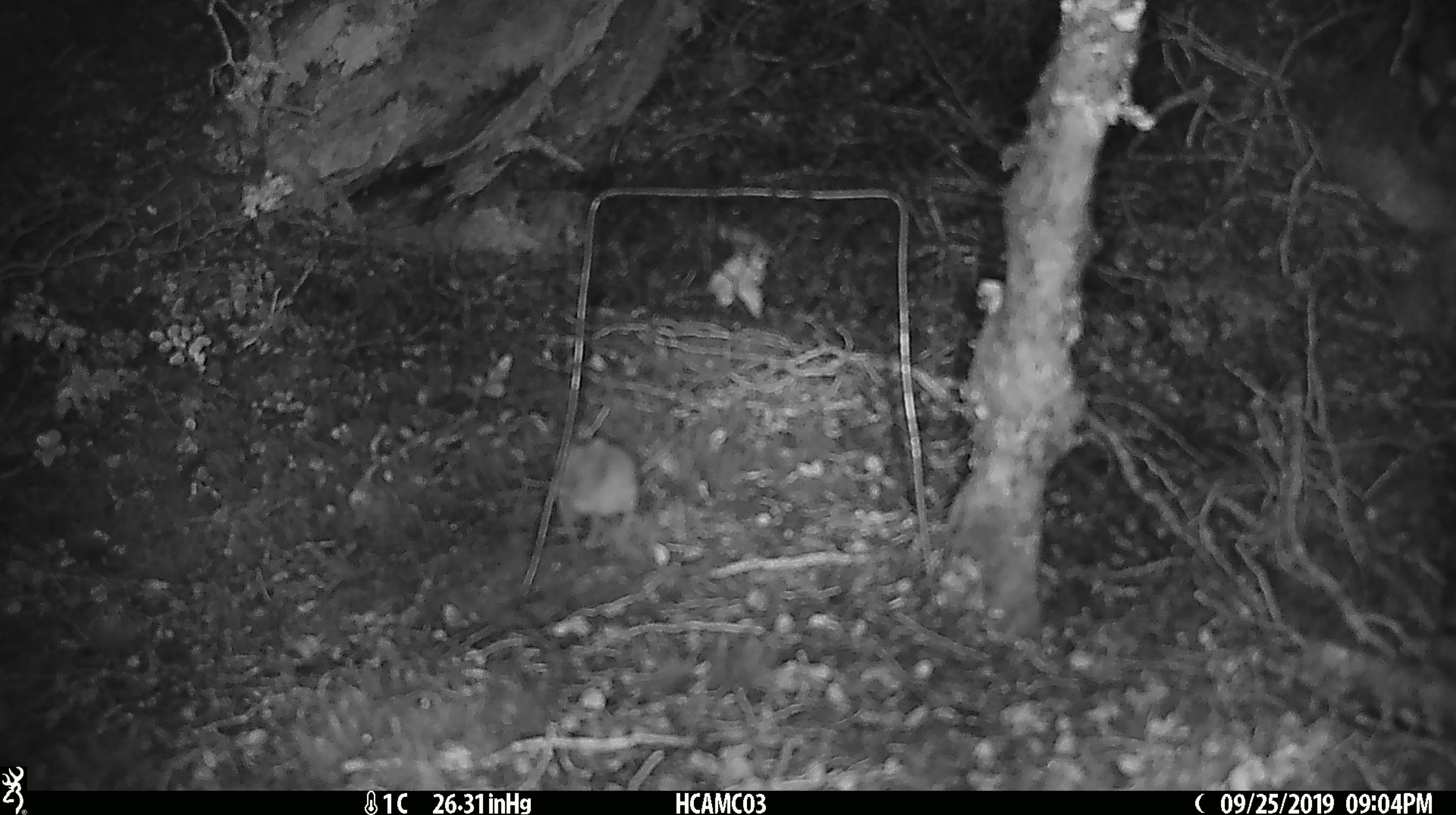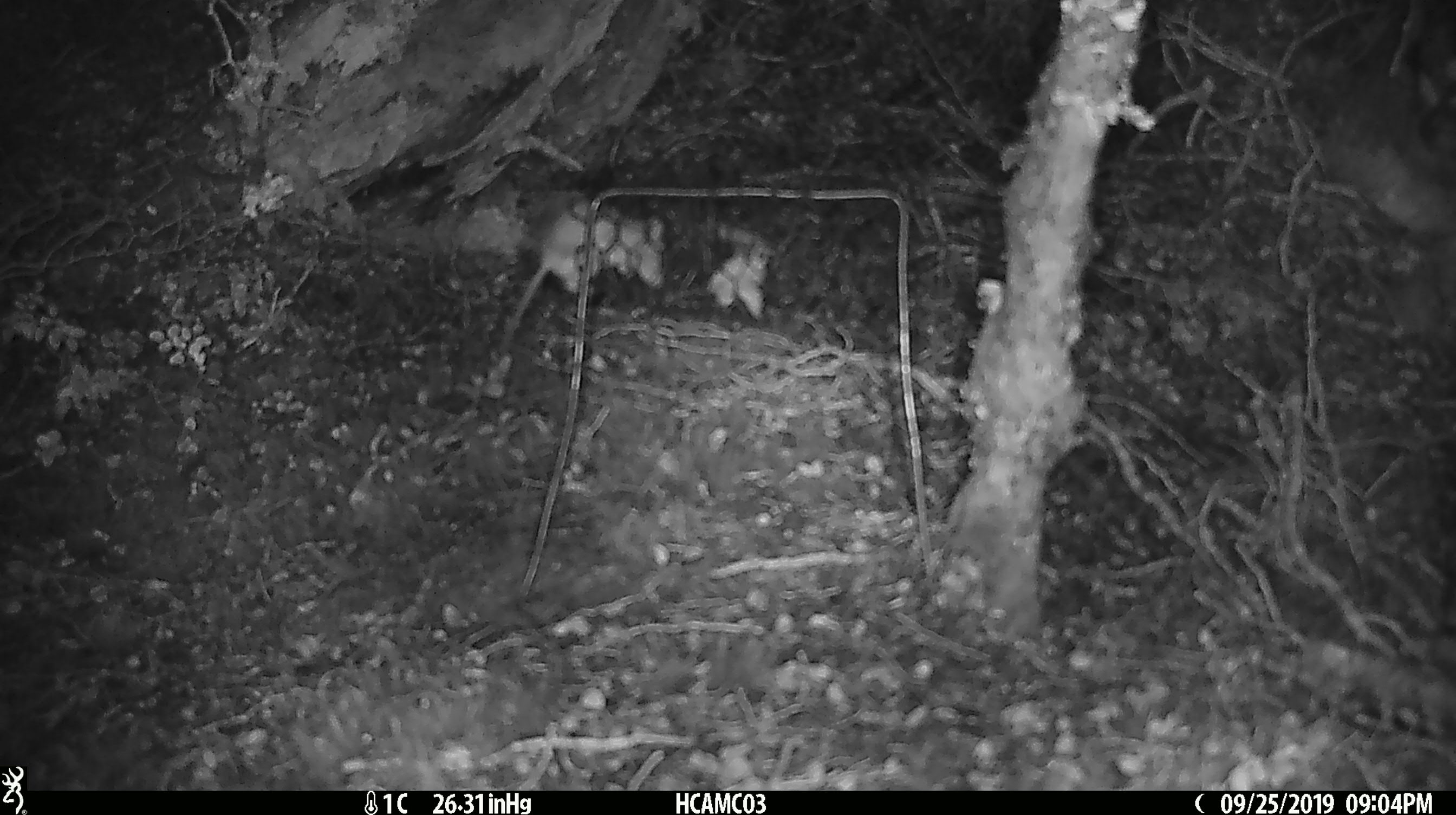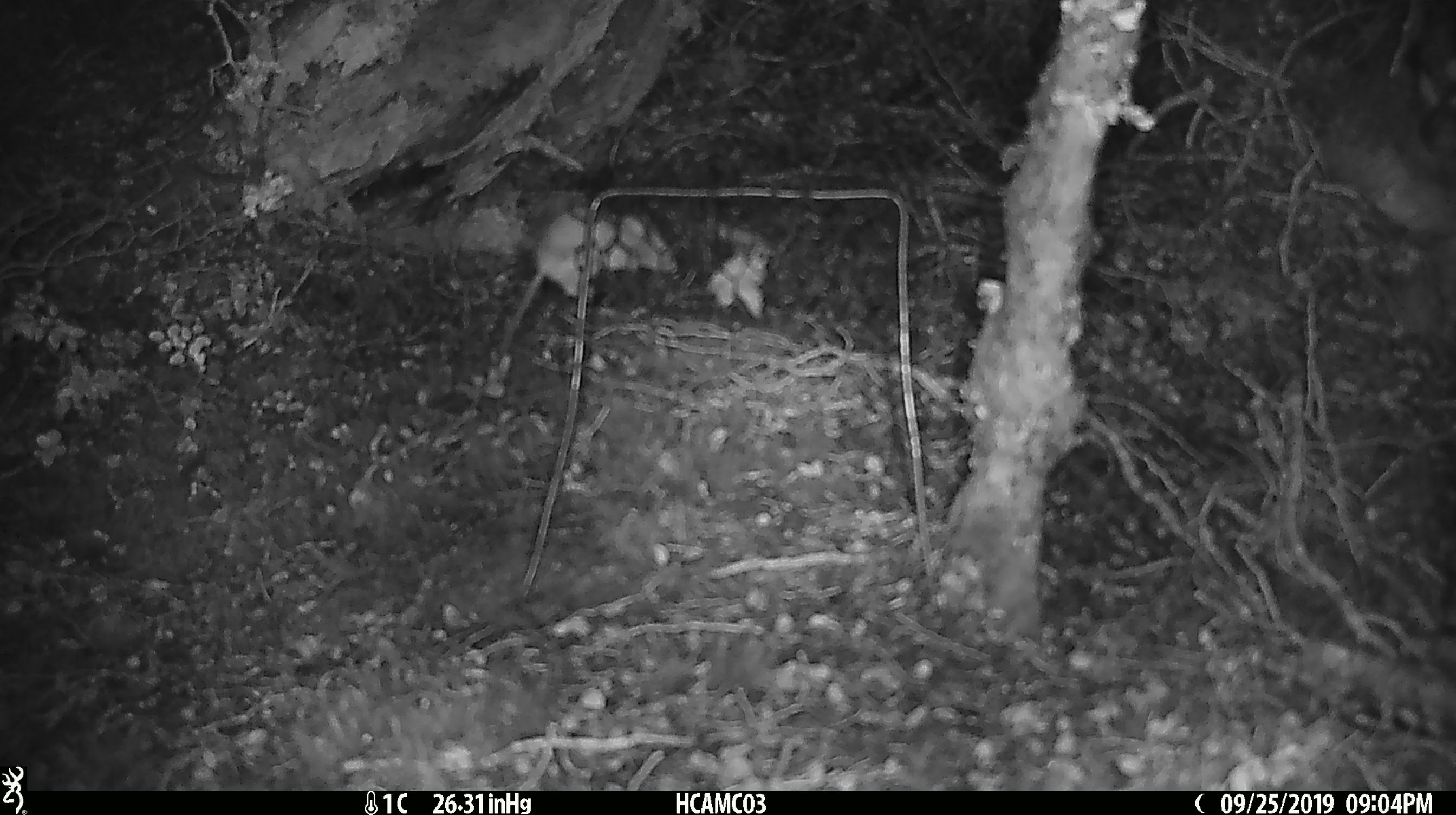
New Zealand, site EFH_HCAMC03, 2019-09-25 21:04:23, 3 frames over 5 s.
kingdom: Animalia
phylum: Chordata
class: Mammalia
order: Rodentia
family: Muridae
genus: Mus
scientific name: Mus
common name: mouse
Mouse (Mus).